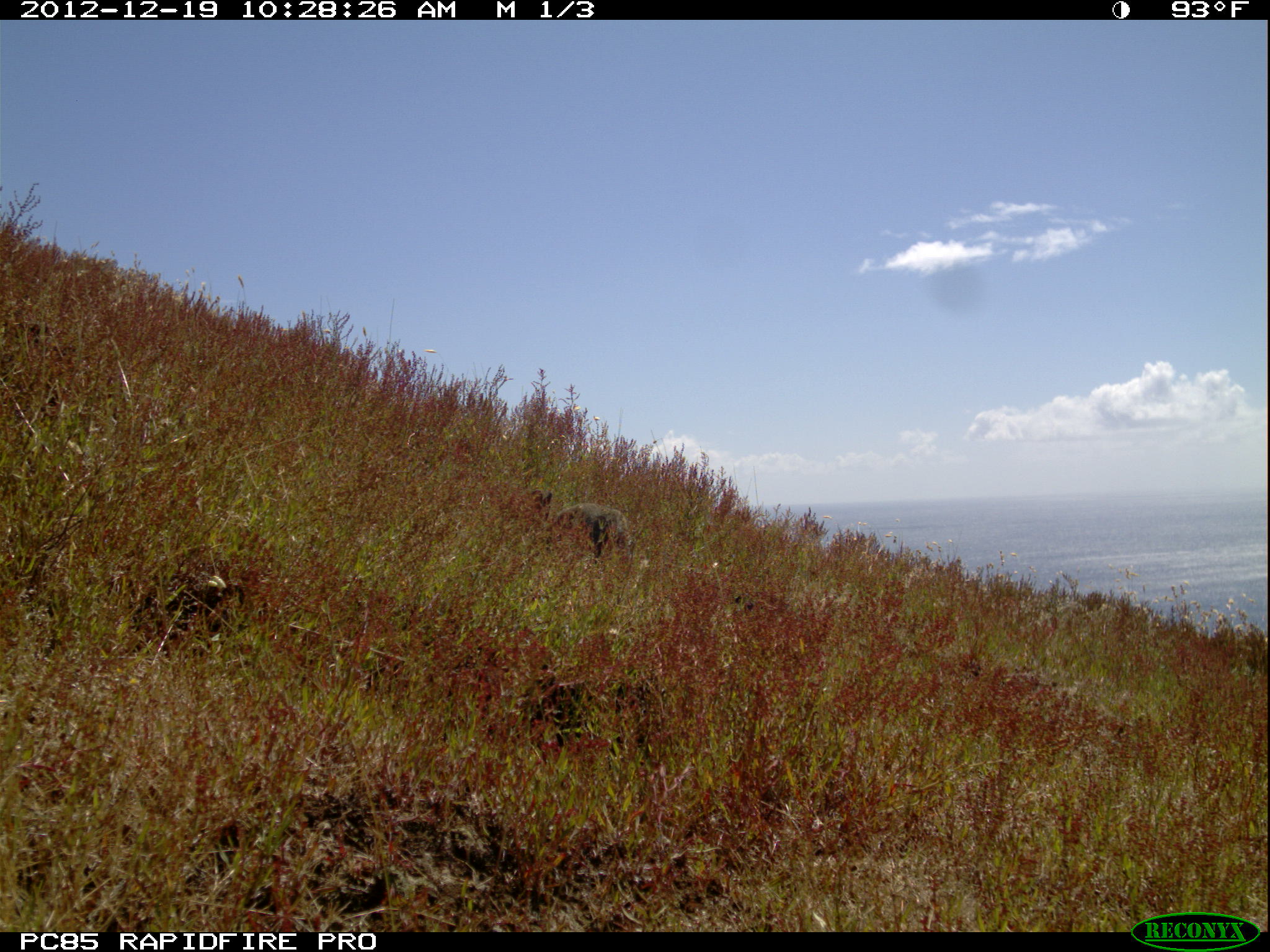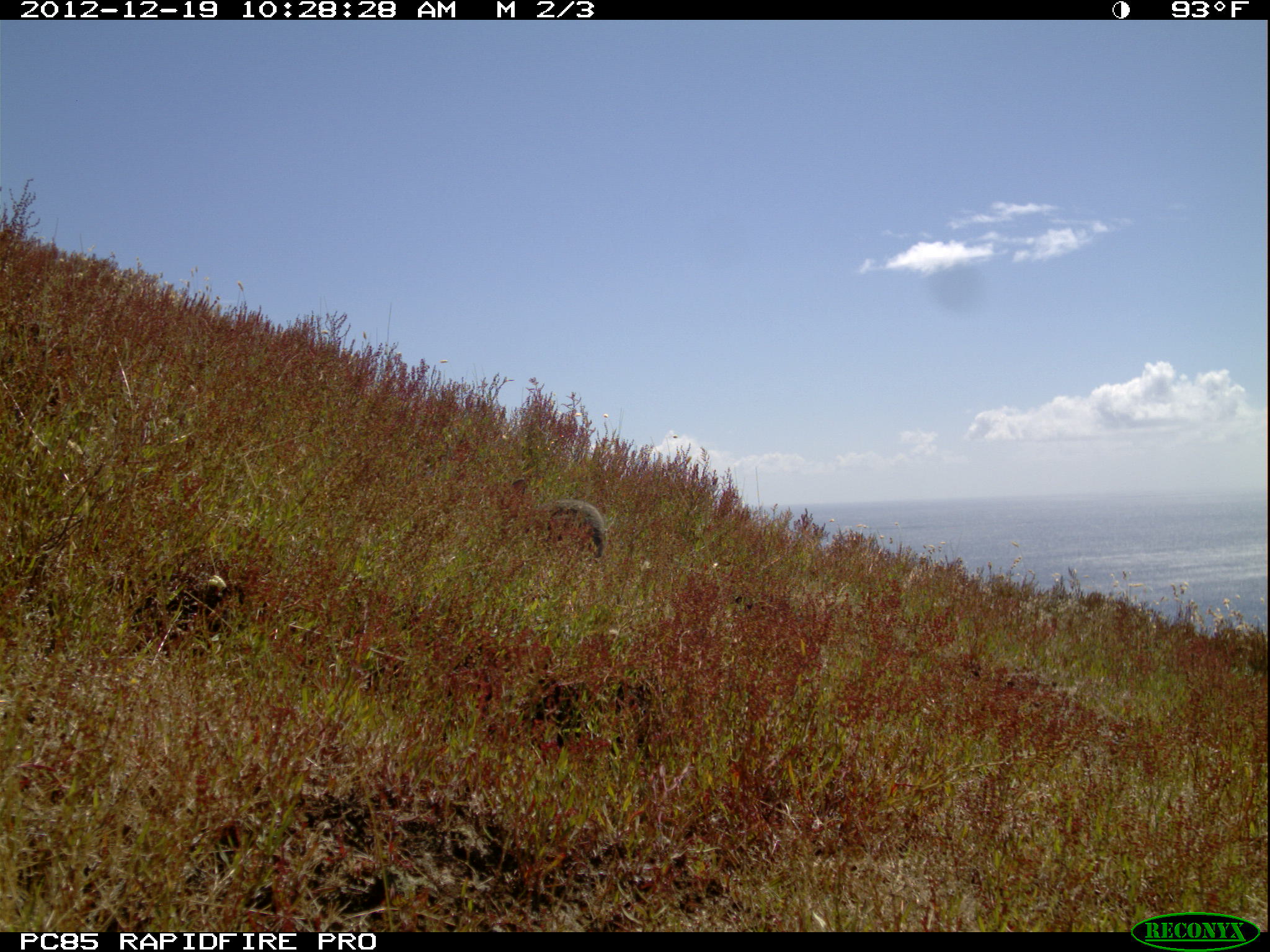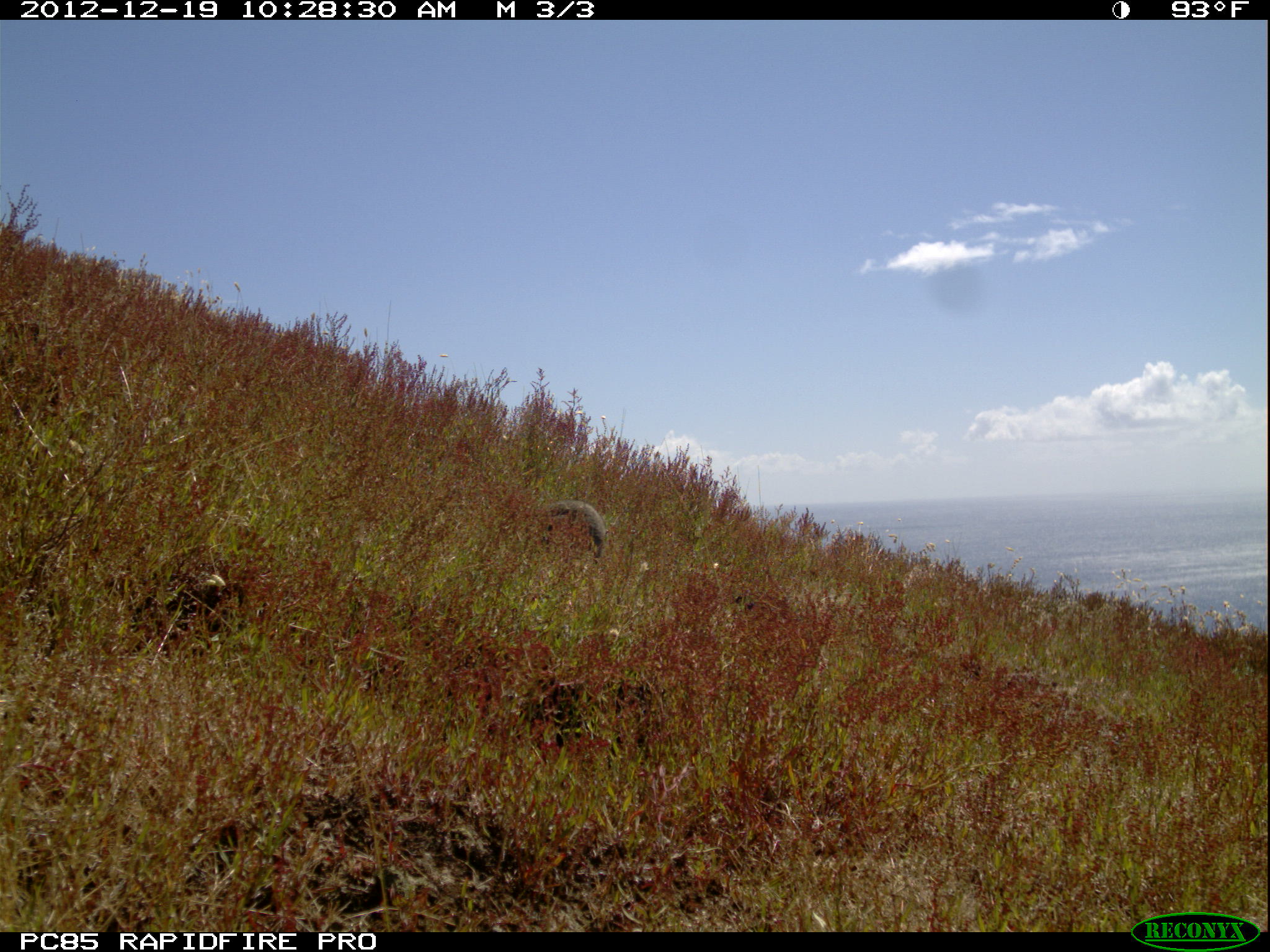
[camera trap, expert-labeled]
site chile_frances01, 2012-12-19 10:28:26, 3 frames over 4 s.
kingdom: Animalia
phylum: Chordata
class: Mammalia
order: Lagomorpha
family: Leporidae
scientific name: Leporidae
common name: rabbits and hares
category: rabbit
Rabbit (rabbits and hares) (Leporidae).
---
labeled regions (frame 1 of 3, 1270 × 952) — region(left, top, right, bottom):
rabbit: region(522, 486, 642, 570)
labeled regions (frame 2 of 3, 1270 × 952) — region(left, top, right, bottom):
rabbit: region(494, 474, 624, 570)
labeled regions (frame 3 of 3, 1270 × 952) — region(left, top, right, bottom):
rabbit: region(538, 499, 609, 561)